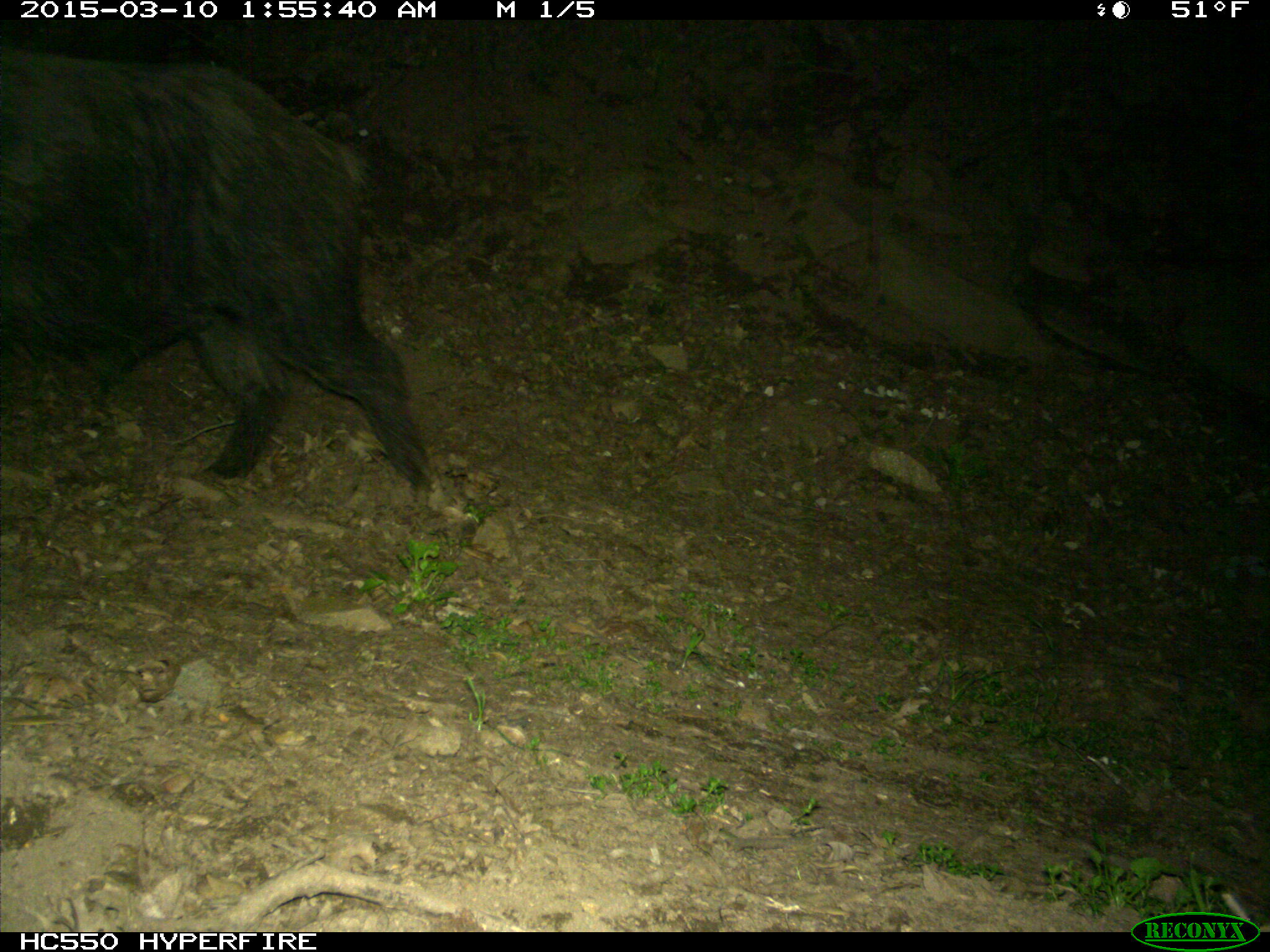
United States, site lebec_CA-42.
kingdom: Animalia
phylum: Chordata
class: Mammalia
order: Artiodactyla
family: Suidae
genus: Sus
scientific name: Sus scrofa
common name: wild boar